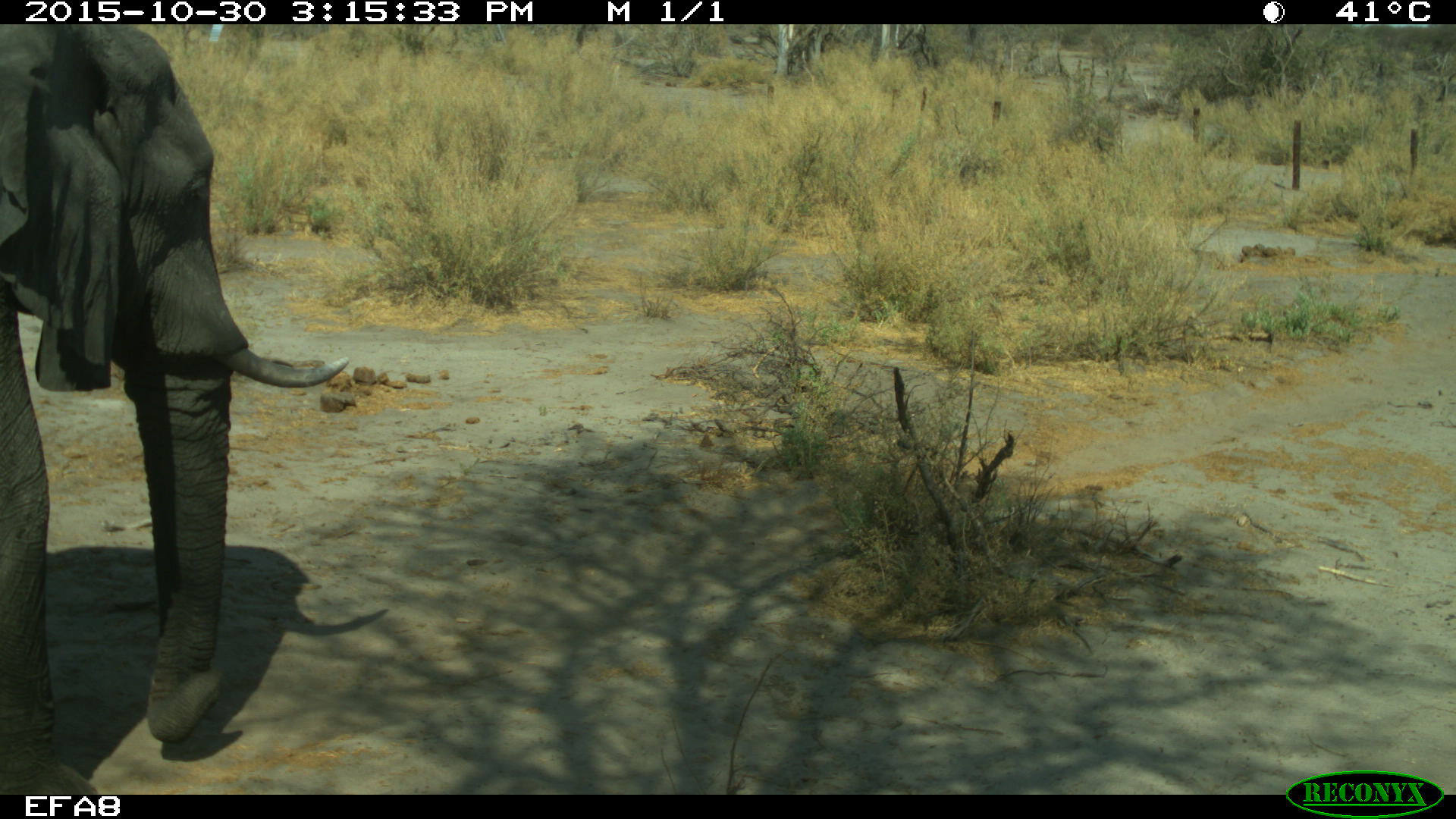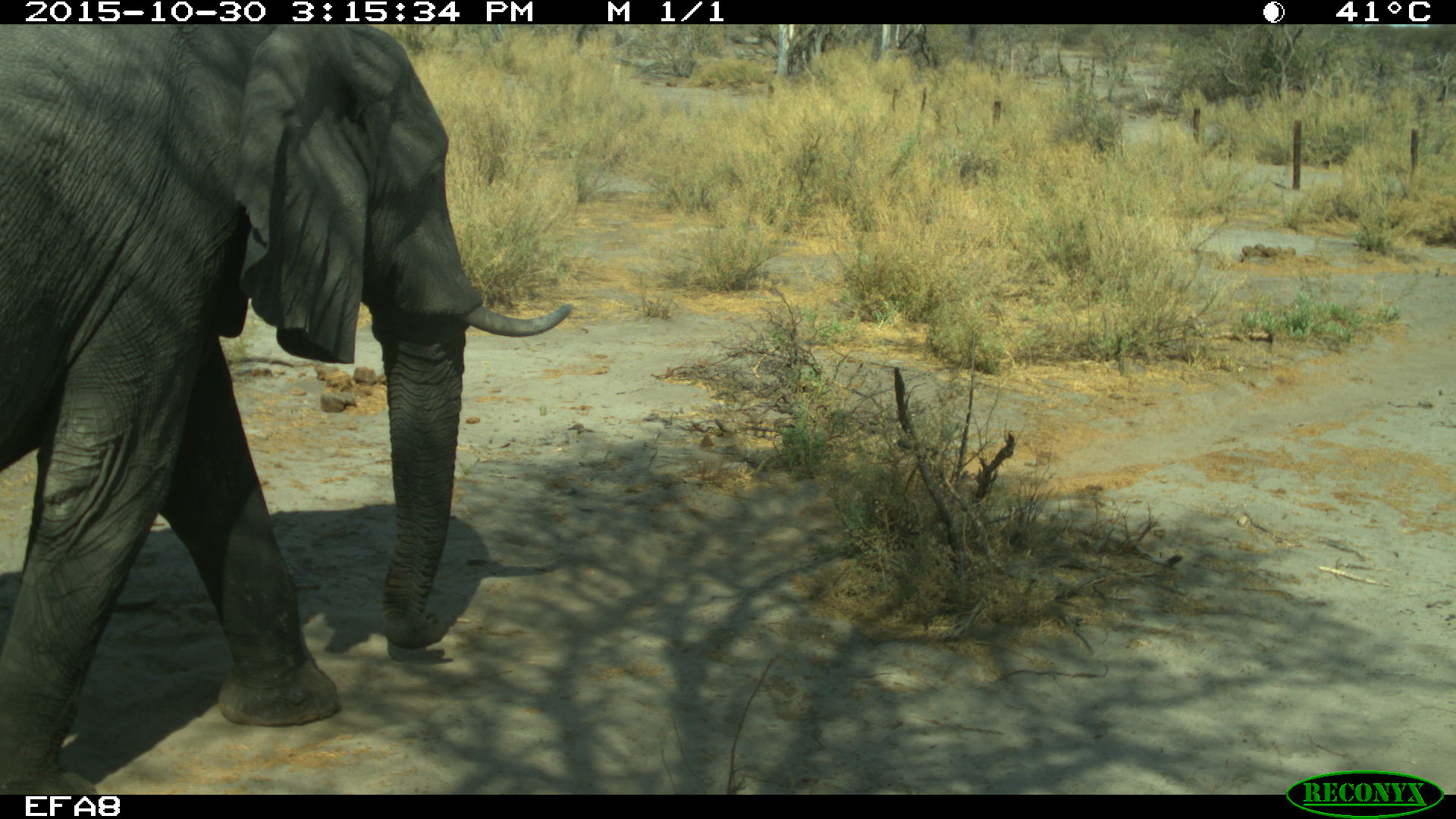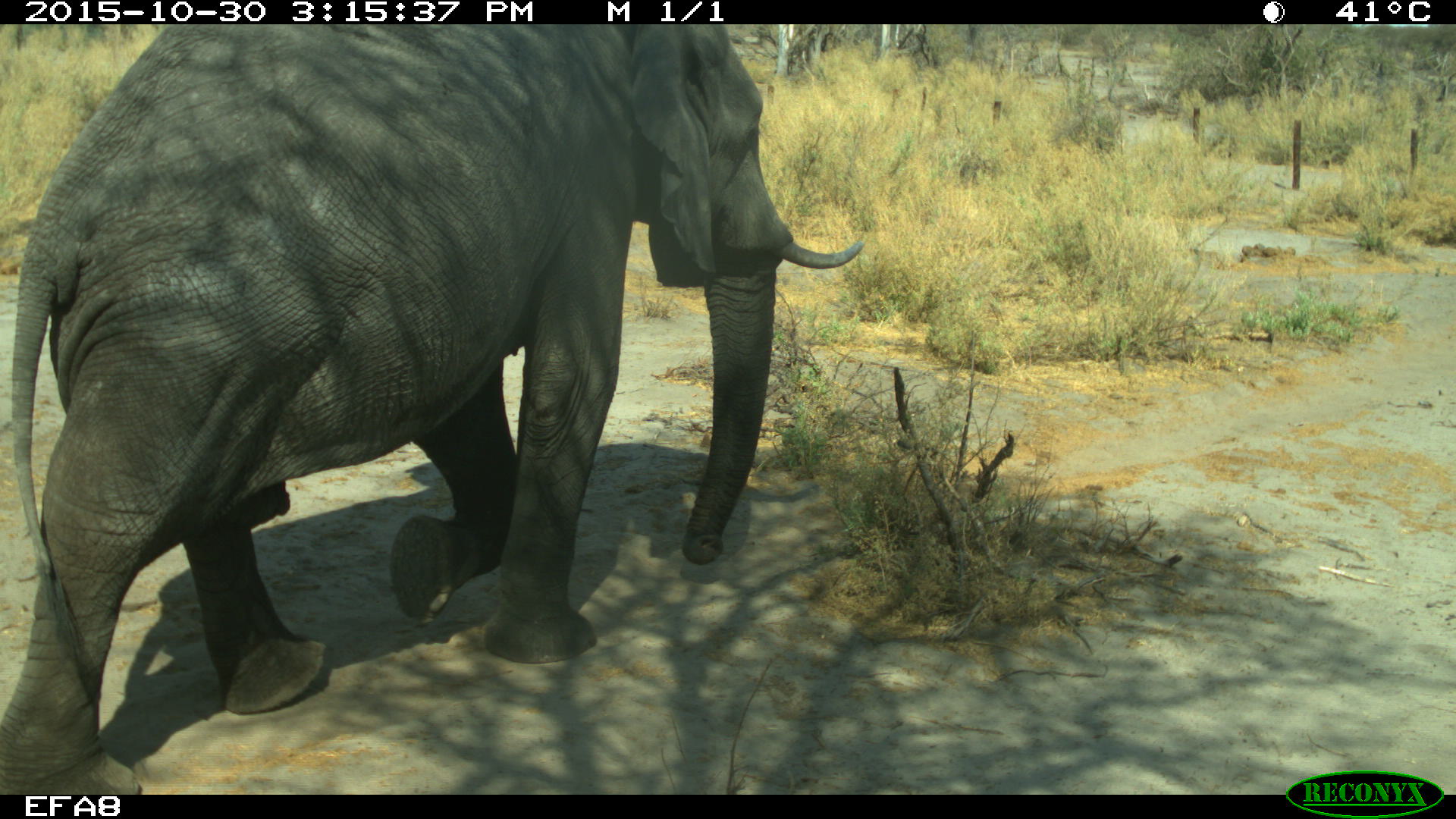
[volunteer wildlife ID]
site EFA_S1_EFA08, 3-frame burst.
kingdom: Animalia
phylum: Chordata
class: Mammalia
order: Proboscidea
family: Elephantidae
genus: Loxodonta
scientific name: Loxodonta africana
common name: african bush elephant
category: elephant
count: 1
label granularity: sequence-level